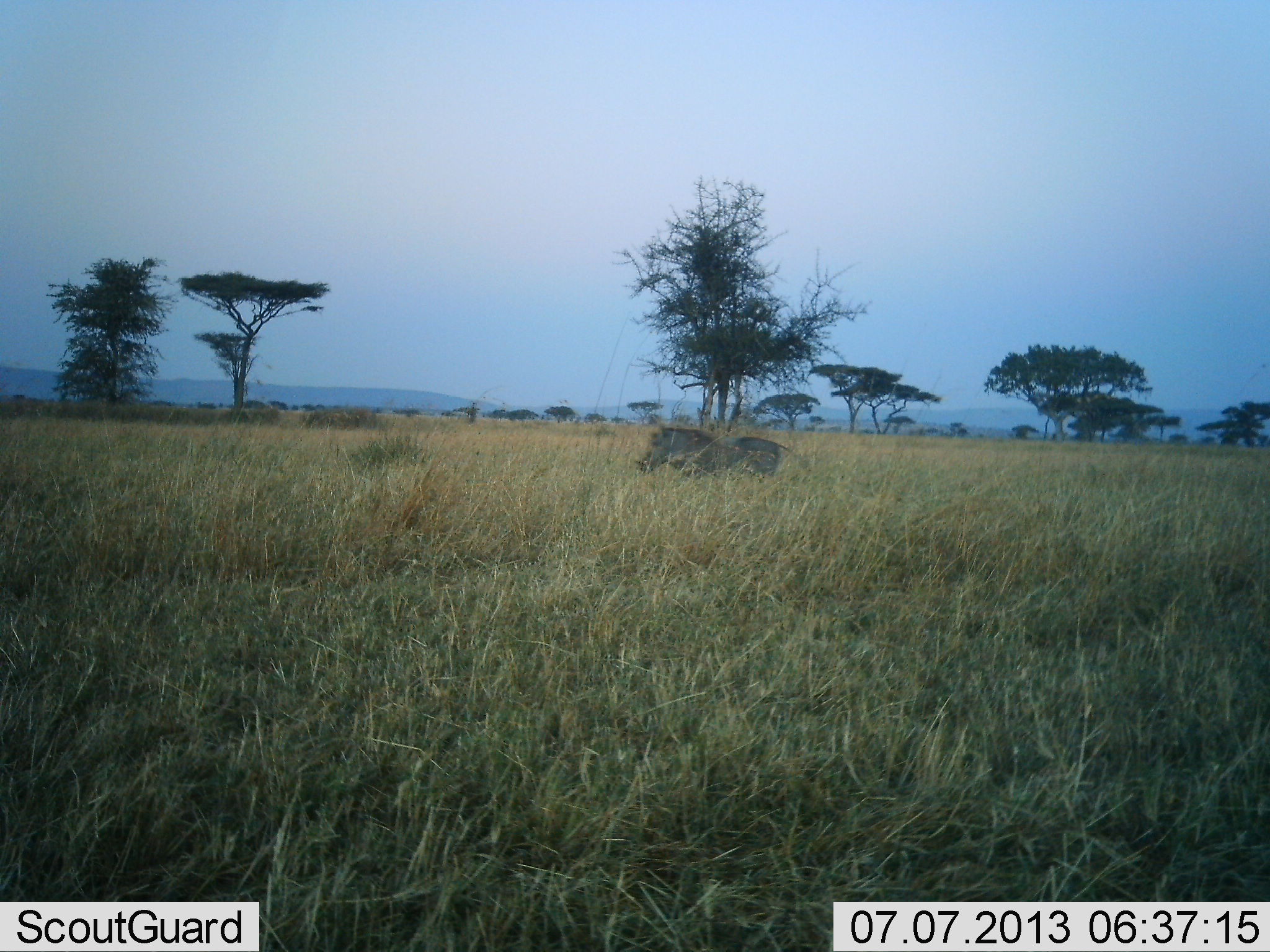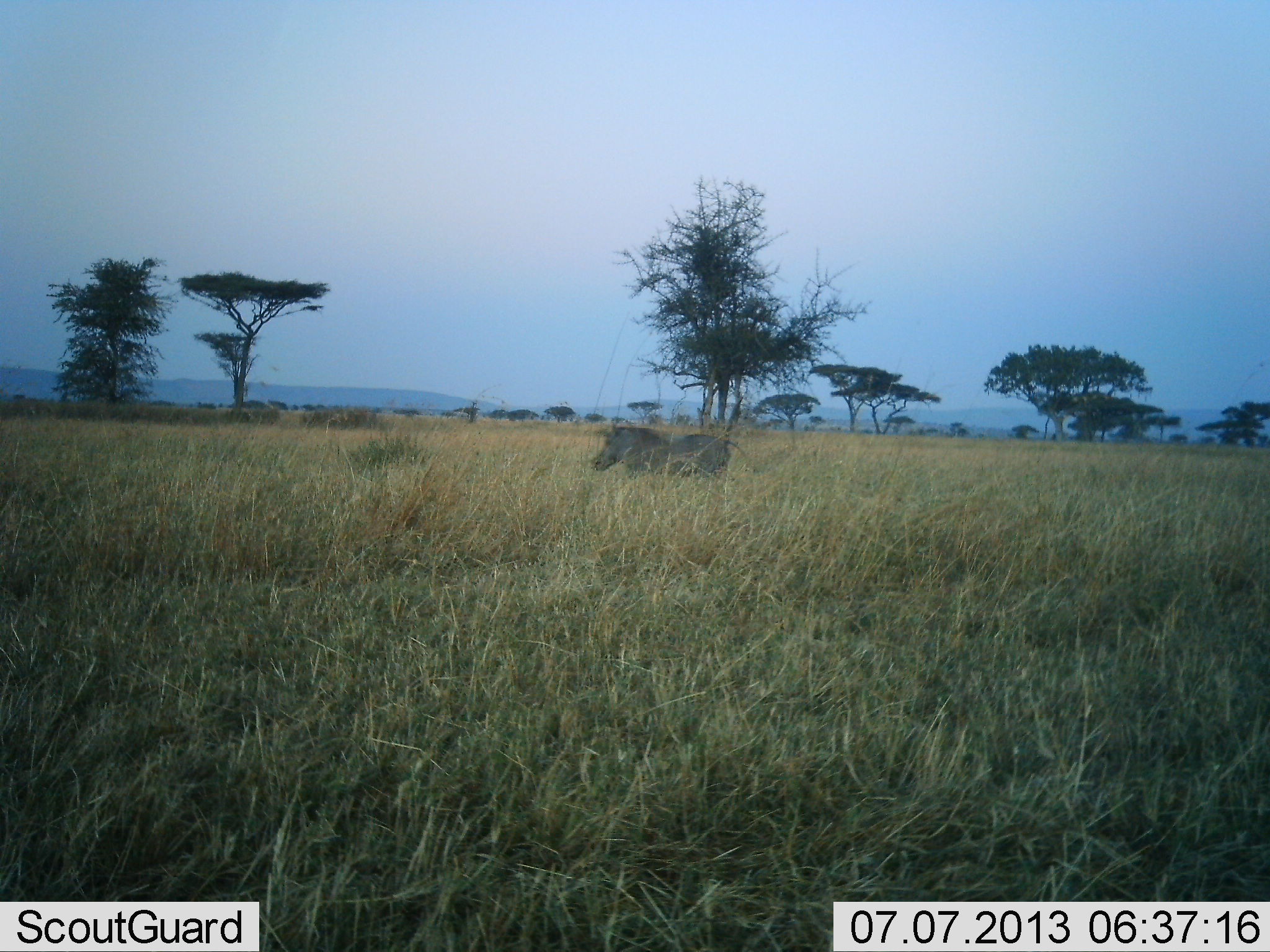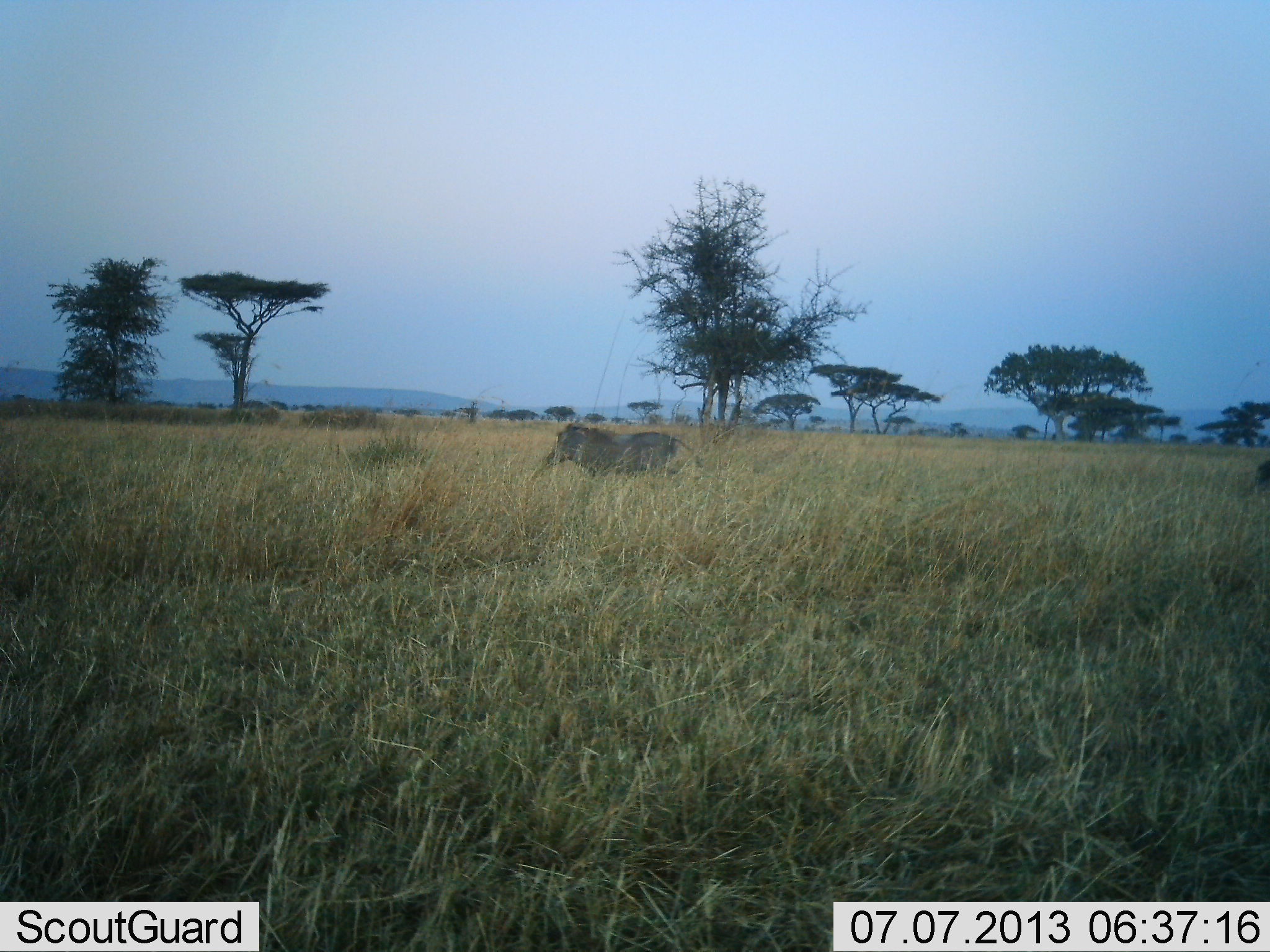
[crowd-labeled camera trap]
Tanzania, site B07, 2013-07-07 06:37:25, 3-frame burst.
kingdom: Animalia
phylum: Chordata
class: Mammalia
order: Artiodactyla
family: Suidae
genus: Phacochoerus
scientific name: Phacochoerus africanus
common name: warthog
Warthog (Phacochoerus africanus), count 1. Behavior (volunteer vote fractions): standing 5%, resting 0%, moving 95%, interacting 0%. Young present (vote fraction): 0%. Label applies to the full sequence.